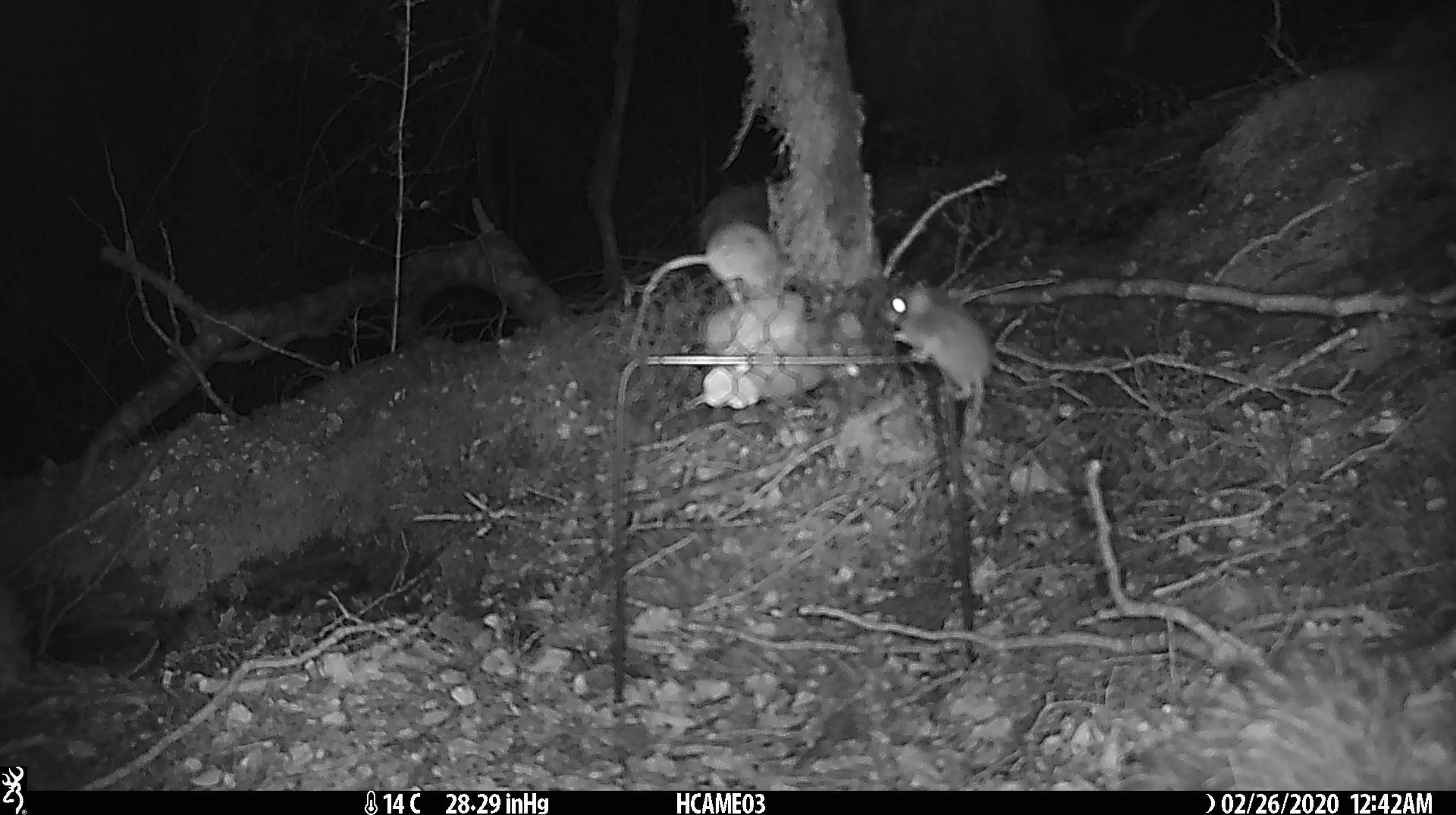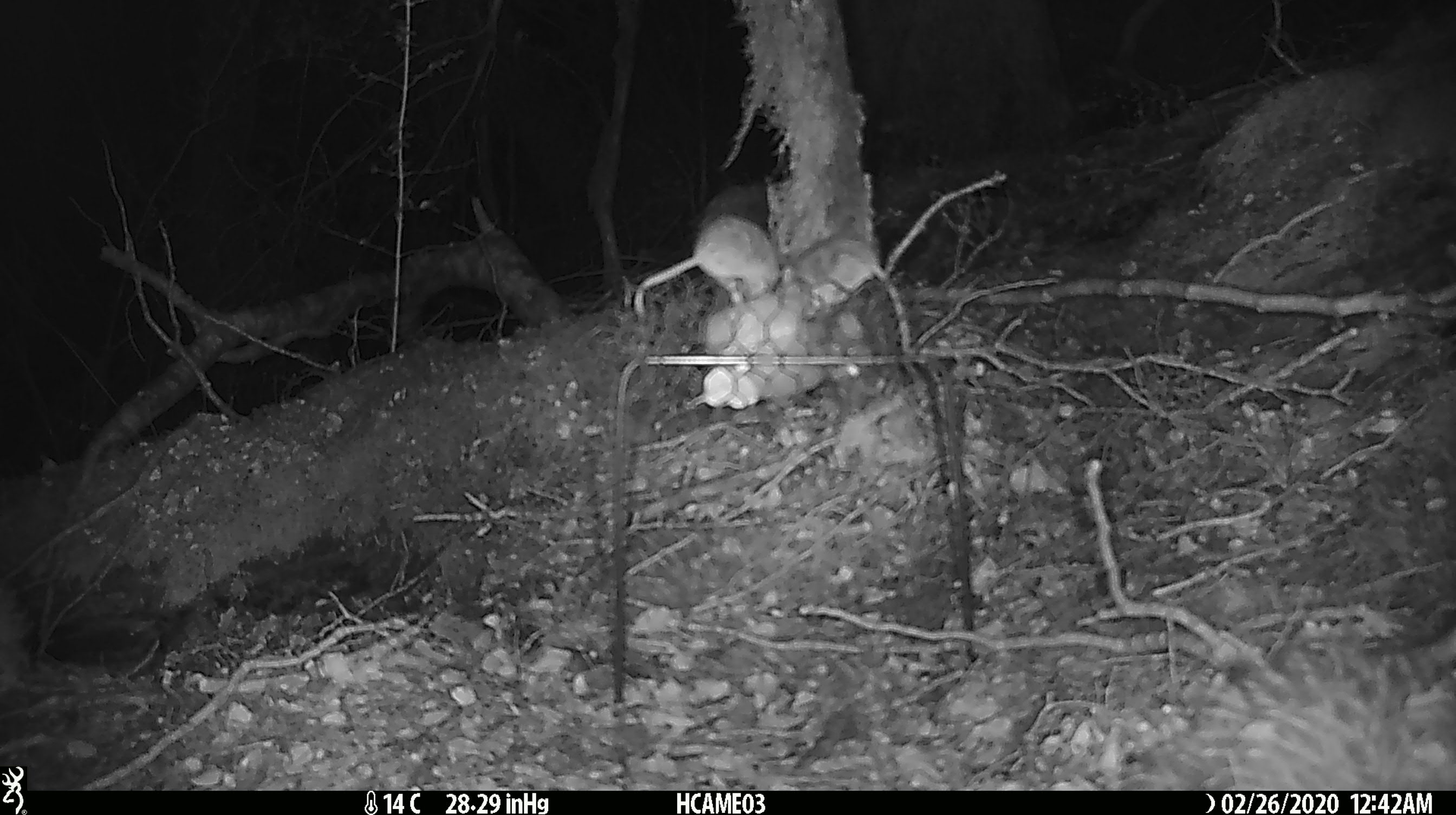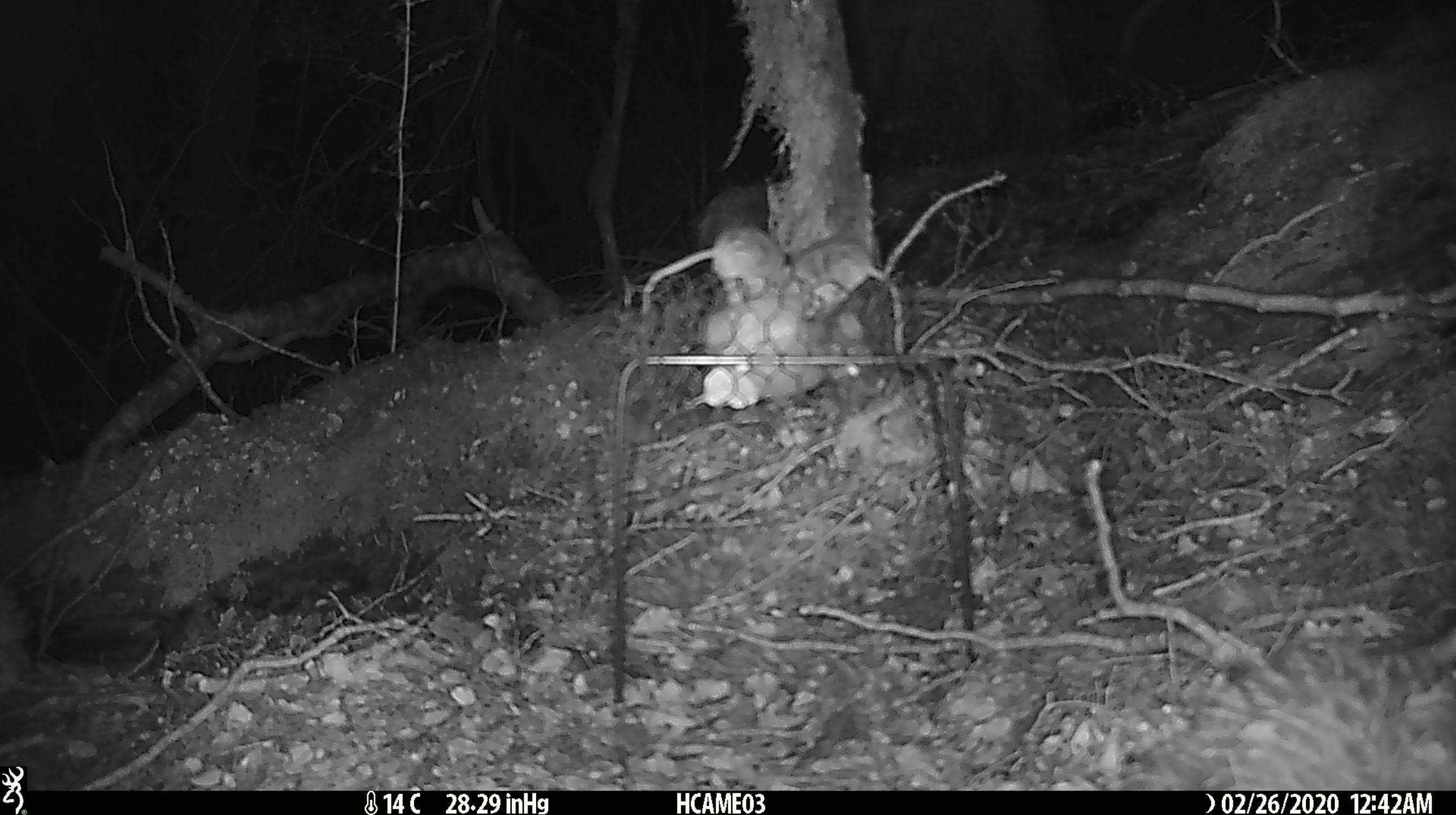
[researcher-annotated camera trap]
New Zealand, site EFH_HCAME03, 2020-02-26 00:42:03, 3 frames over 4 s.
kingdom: Animalia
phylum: Chordata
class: Mammalia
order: Rodentia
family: Muridae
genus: Mus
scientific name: Mus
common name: mouse